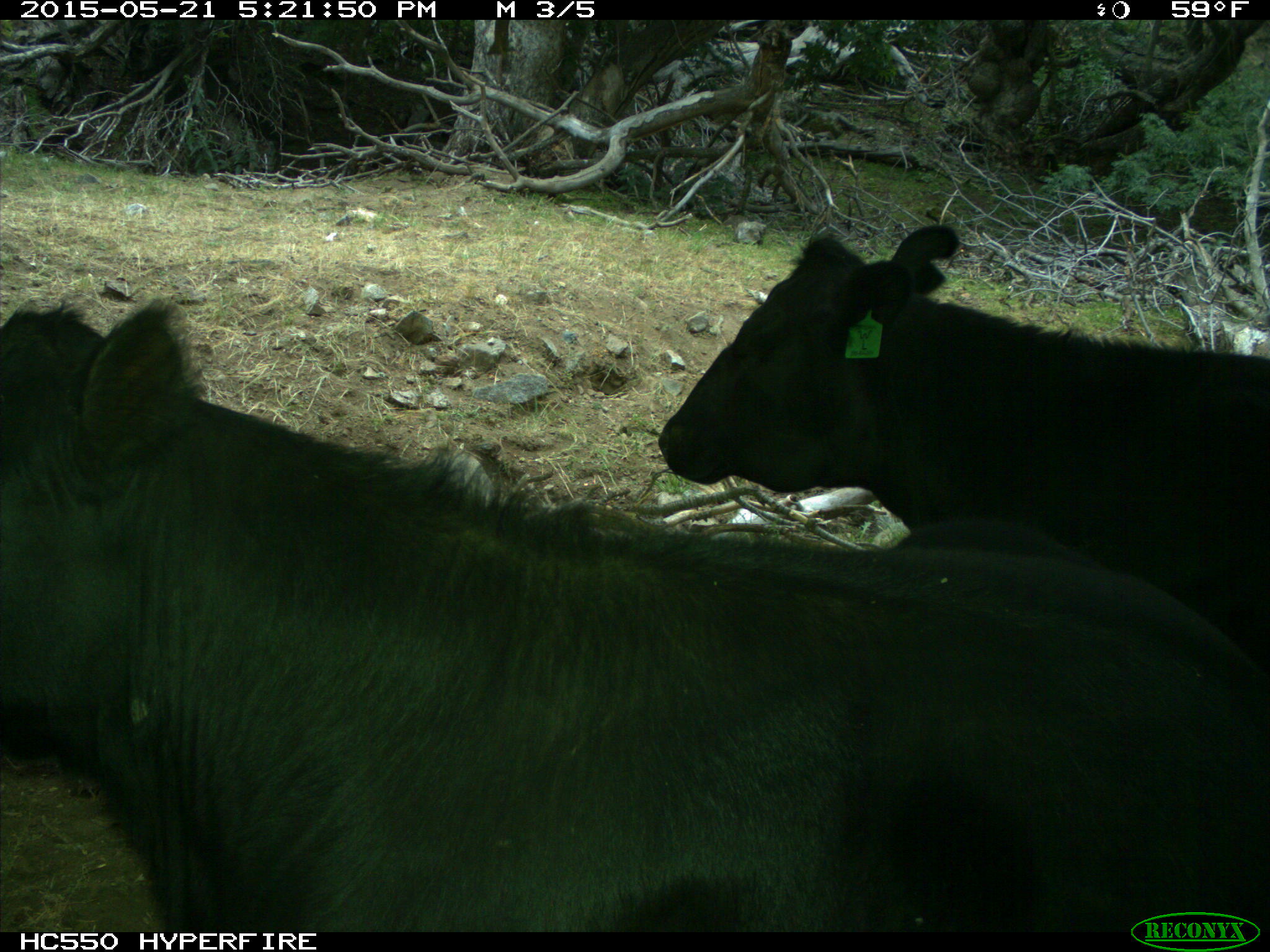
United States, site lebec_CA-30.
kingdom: Animalia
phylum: Chordata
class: Mammalia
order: Artiodactyla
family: Bovidae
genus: Bos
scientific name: Bos taurus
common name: domestic cow